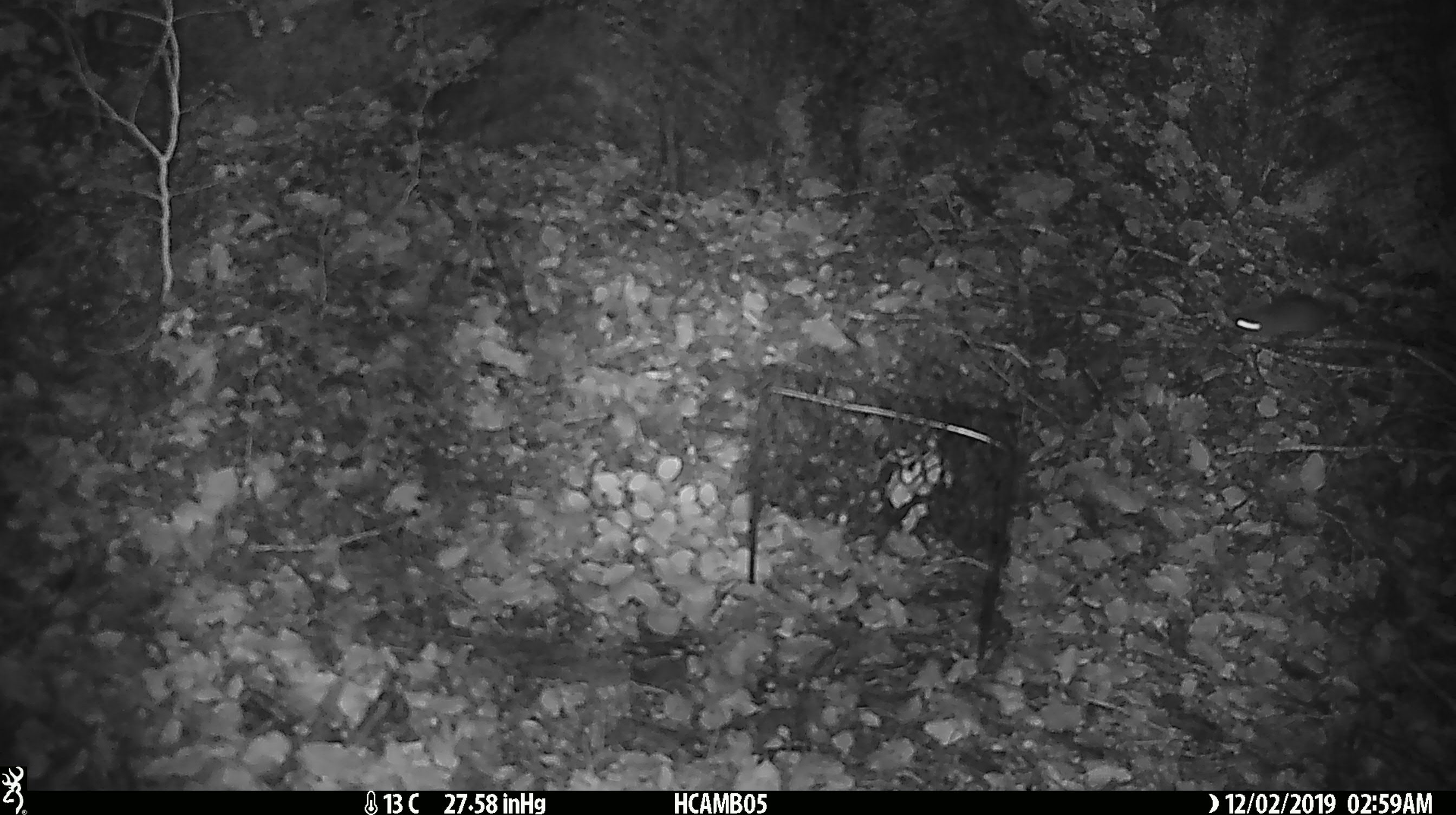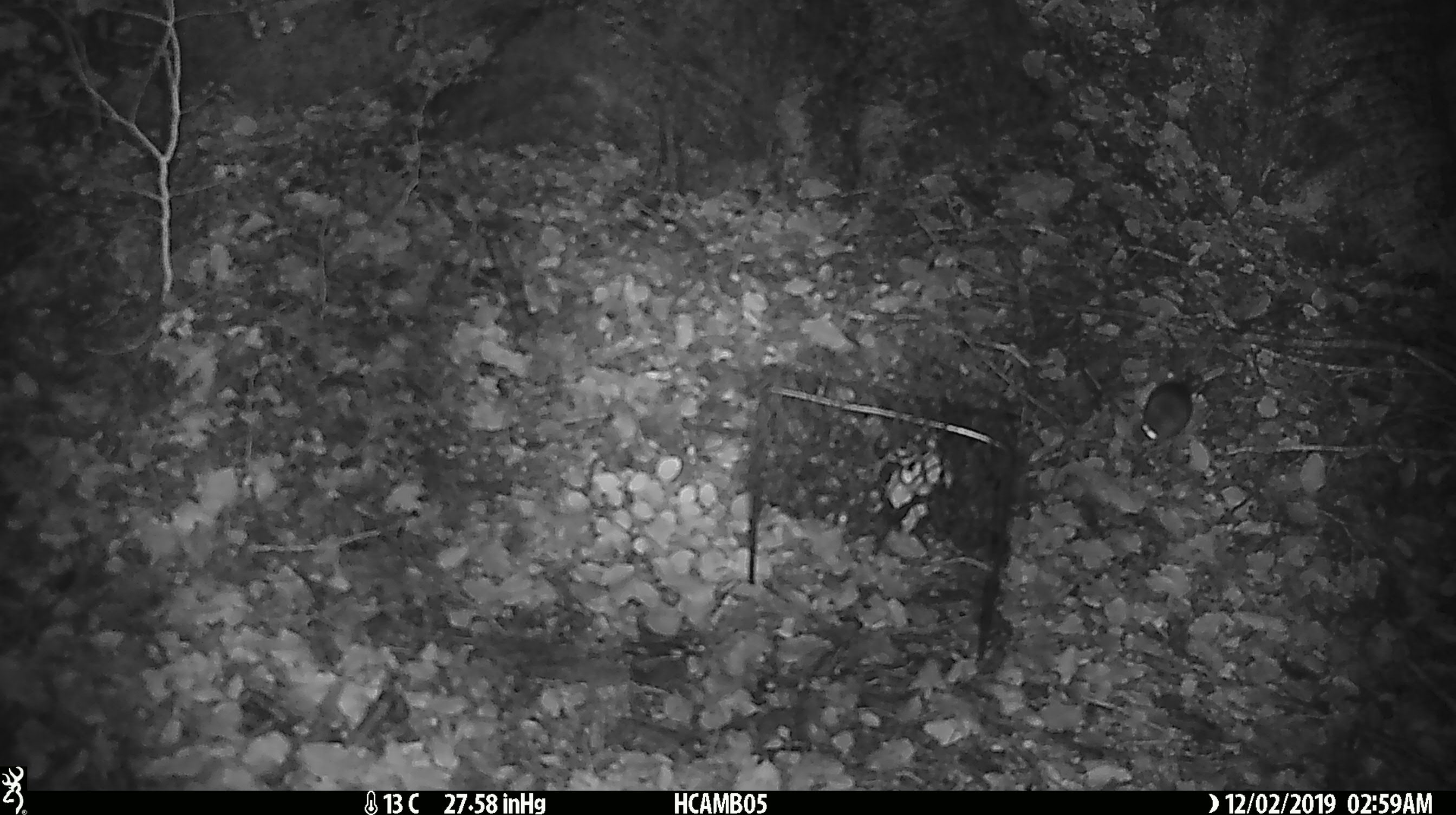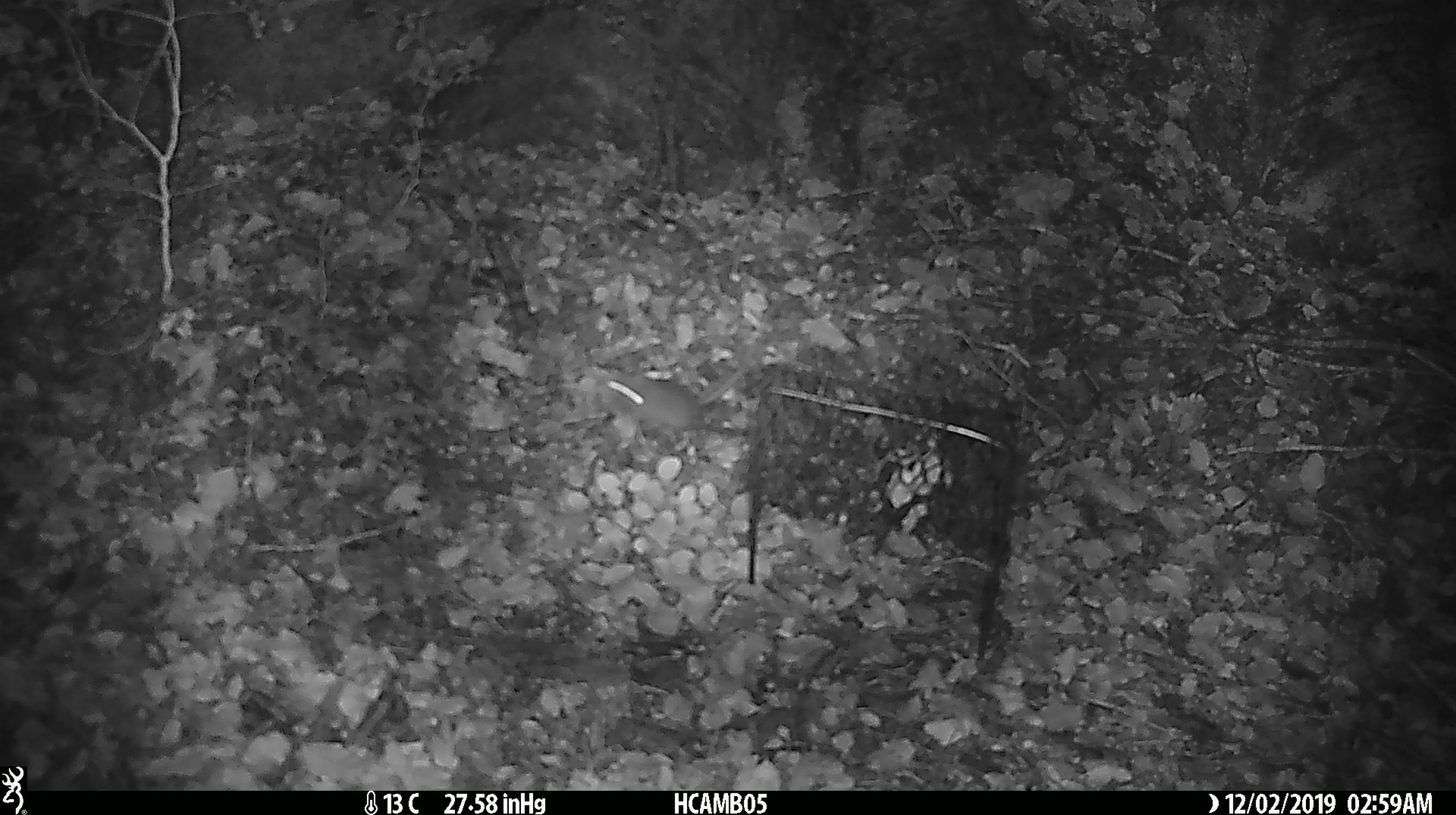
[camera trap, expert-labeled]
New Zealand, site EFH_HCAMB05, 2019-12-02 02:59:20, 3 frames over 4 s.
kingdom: Animalia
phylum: Chordata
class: Mammalia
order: Rodentia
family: Muridae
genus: Mus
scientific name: Mus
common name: mouse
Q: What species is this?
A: Mouse (Mus).